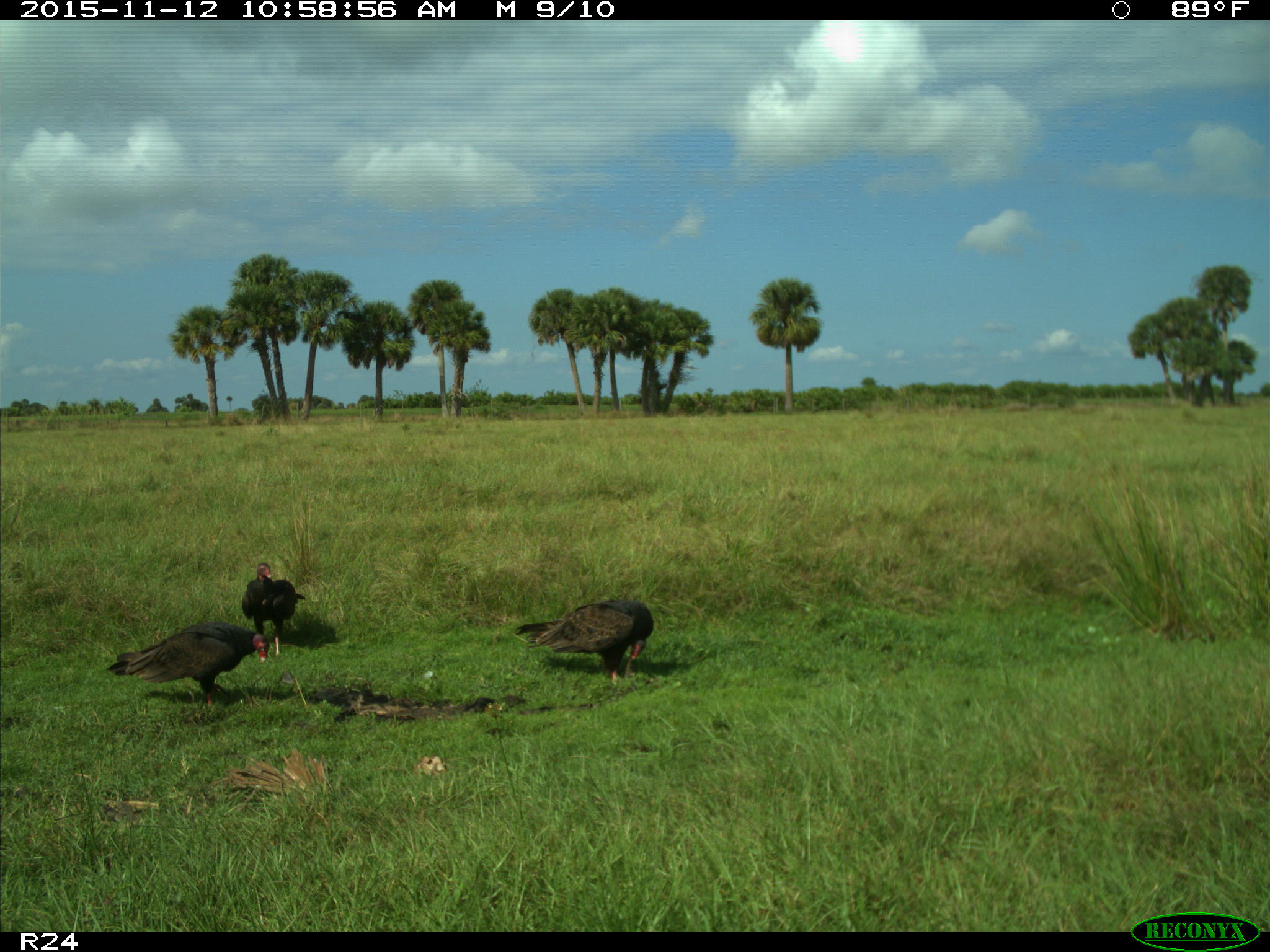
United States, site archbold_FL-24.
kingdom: Animalia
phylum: Chordata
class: Aves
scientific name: Aves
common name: birds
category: unidentified bird